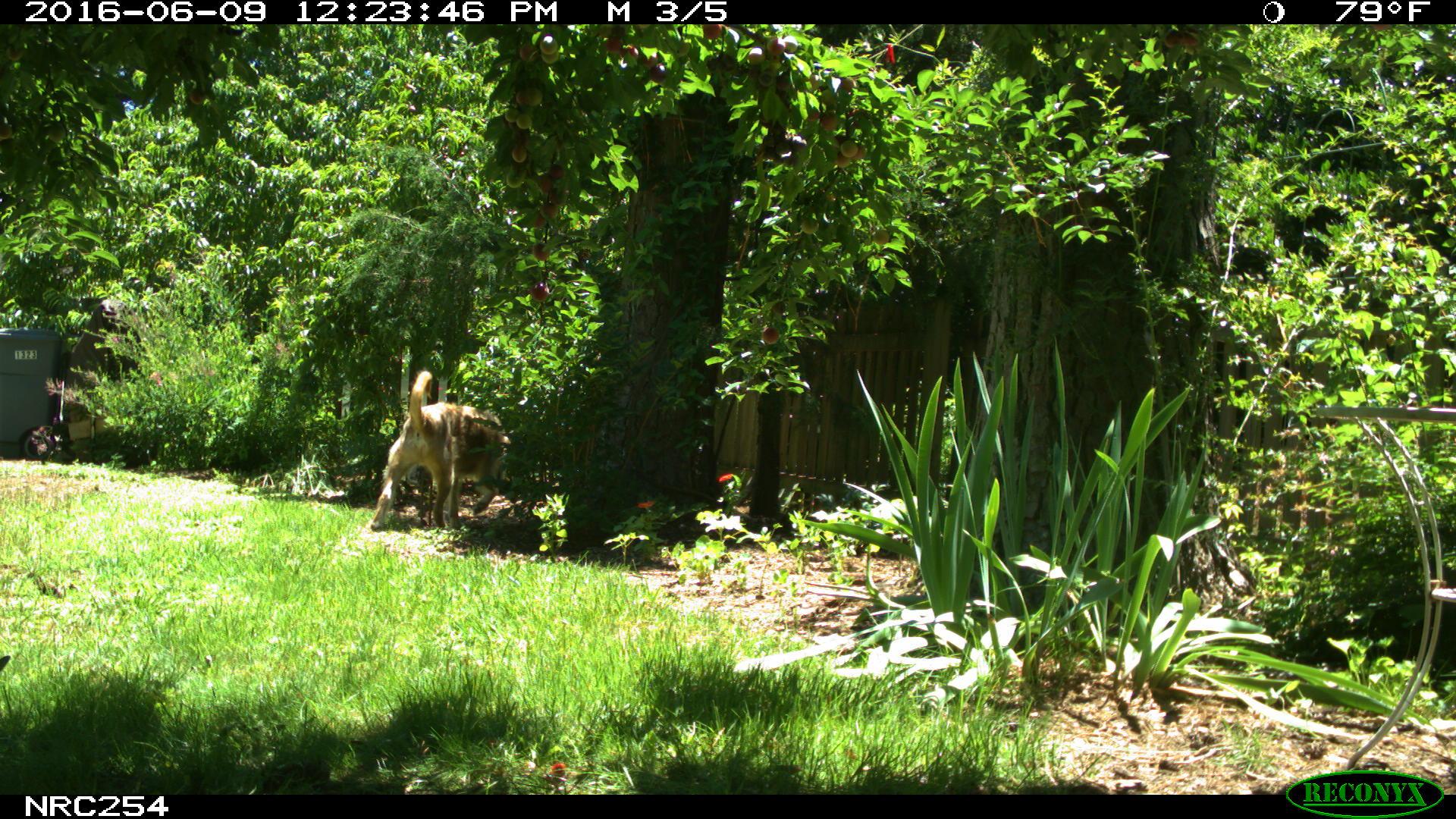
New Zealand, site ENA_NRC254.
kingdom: Animalia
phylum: Chordata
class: Mammalia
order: Carnivora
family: Canidae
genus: Canis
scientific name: Canis familiaris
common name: domestic dog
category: dog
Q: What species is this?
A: Dog (domestic dog) (Canis familiaris).